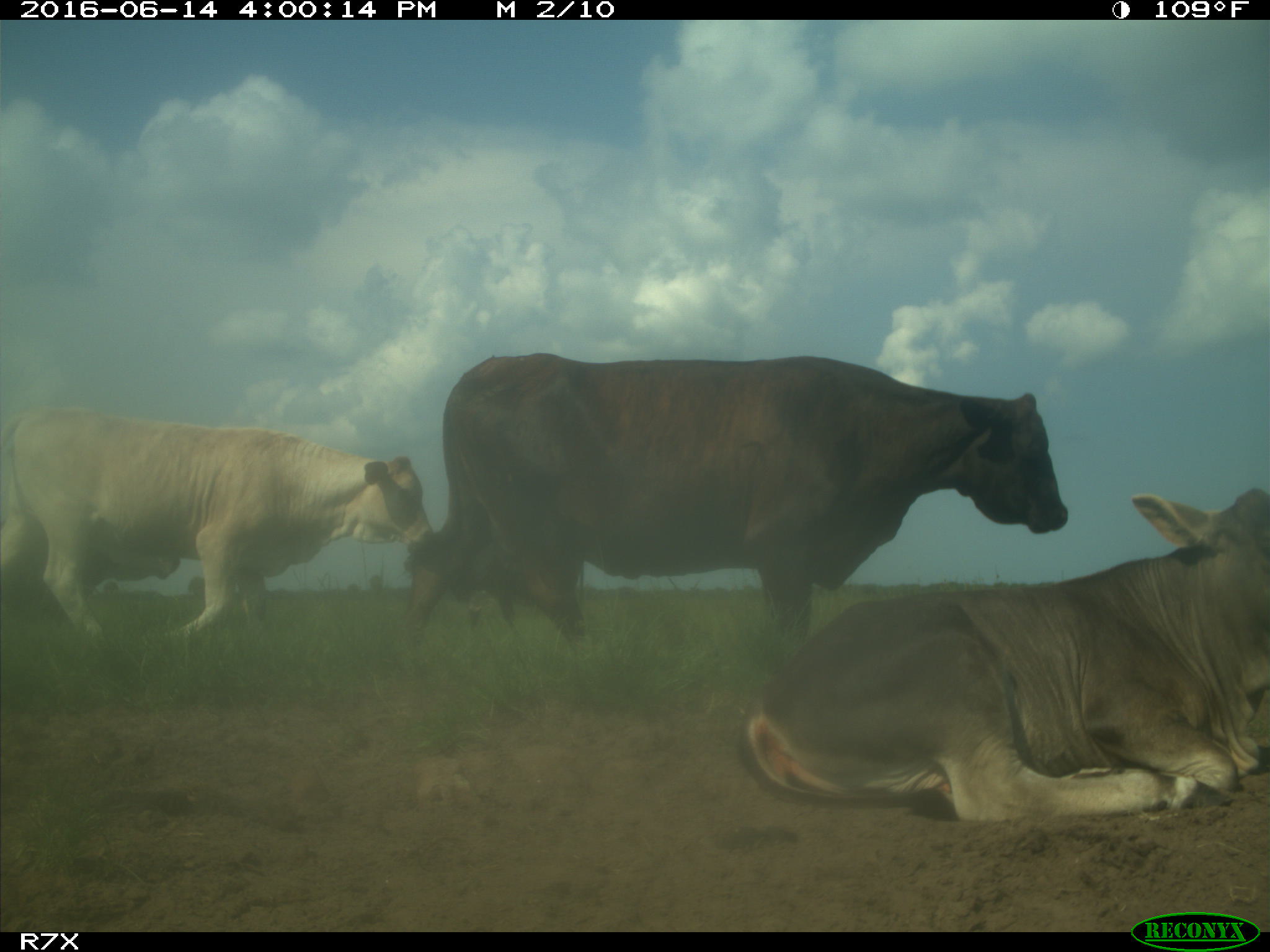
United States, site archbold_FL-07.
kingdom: Animalia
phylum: Chordata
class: Mammalia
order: Artiodactyla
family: Bovidae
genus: Bos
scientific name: Bos taurus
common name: domestic cow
Bos taurus (domestic cow).